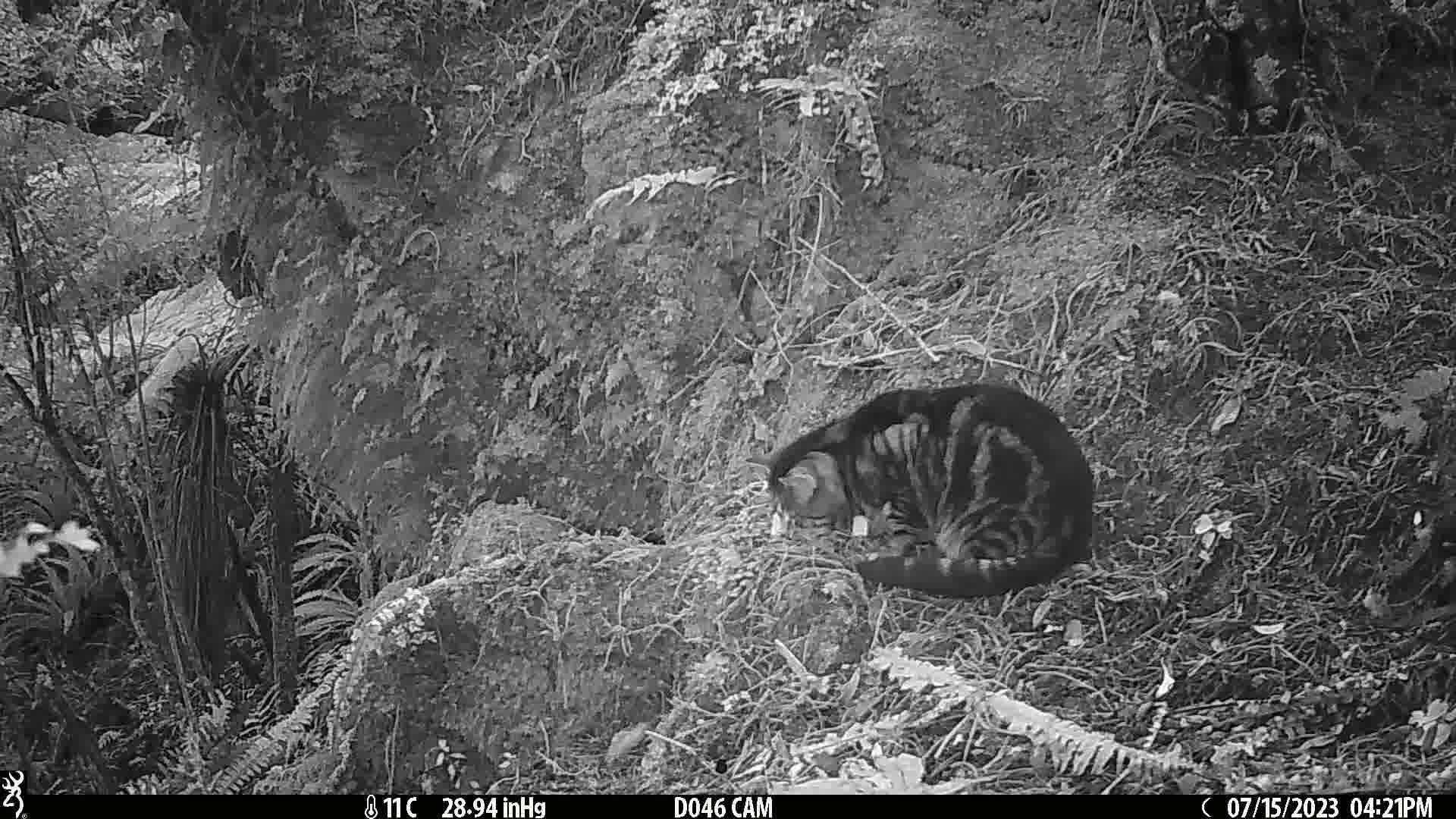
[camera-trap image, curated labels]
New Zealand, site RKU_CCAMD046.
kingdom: Animalia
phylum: Chordata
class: Mammalia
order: Carnivora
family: Felidae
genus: Felis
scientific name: Felis catus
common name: domestic cat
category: cat